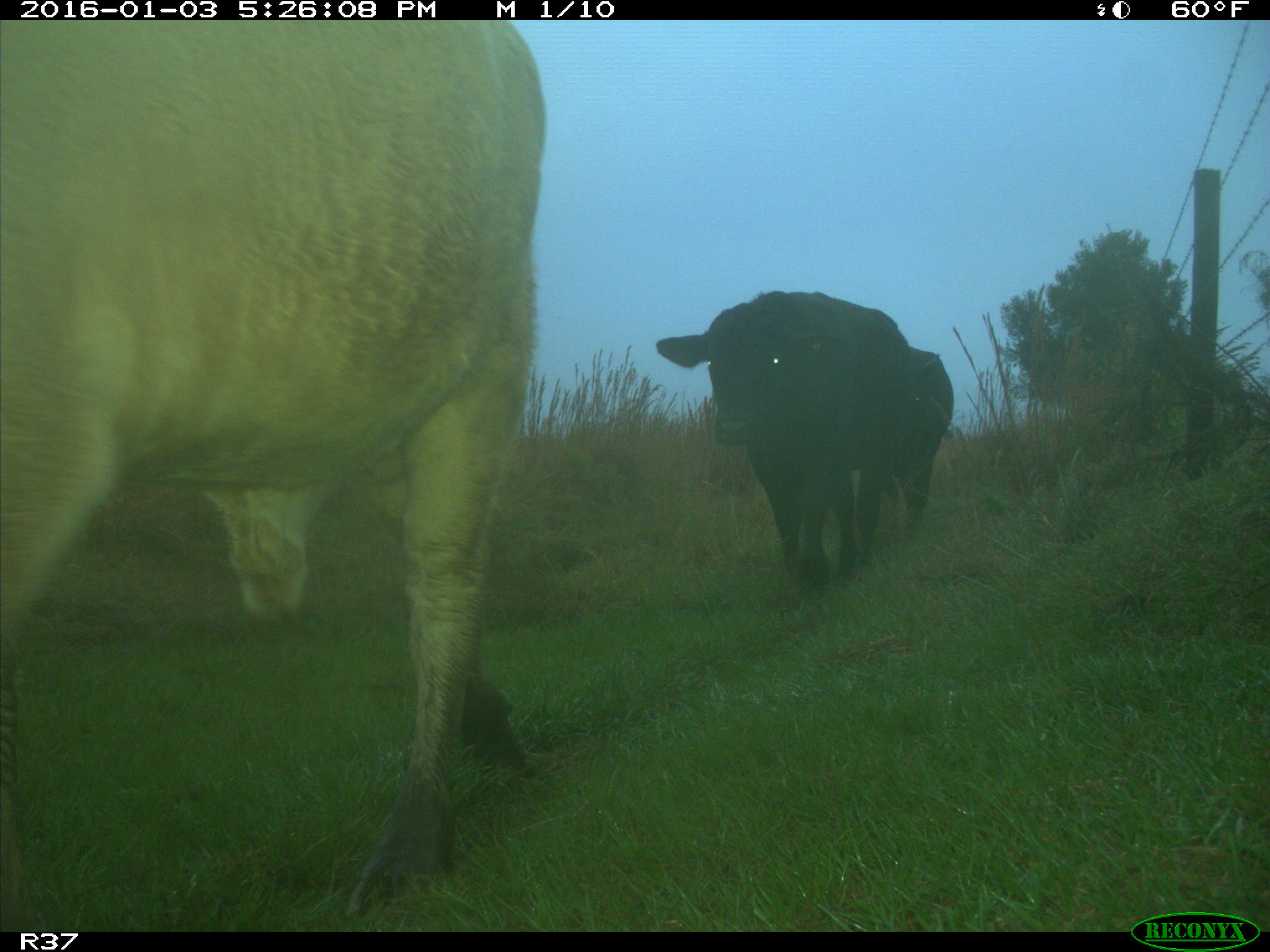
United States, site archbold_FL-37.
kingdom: Animalia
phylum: Chordata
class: Mammalia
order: Artiodactyla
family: Bovidae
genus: Bos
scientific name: Bos taurus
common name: domestic cow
Bos taurus (domestic cow).